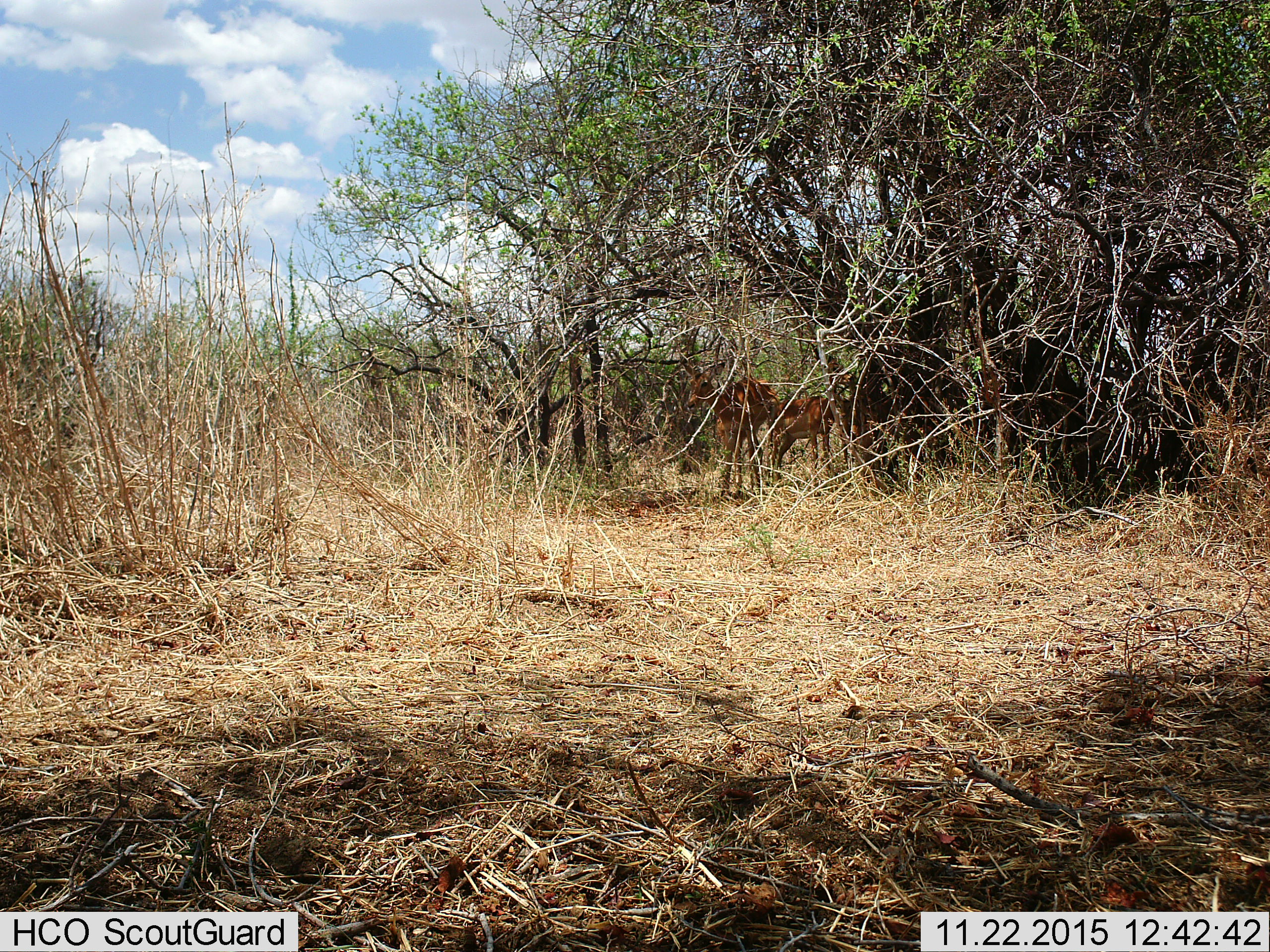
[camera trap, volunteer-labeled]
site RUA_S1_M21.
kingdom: Animalia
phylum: Chordata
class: Mammalia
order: Artiodactyla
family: Bovidae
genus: Aepyceros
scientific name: Aepyceros melampus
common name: impala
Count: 2.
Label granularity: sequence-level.